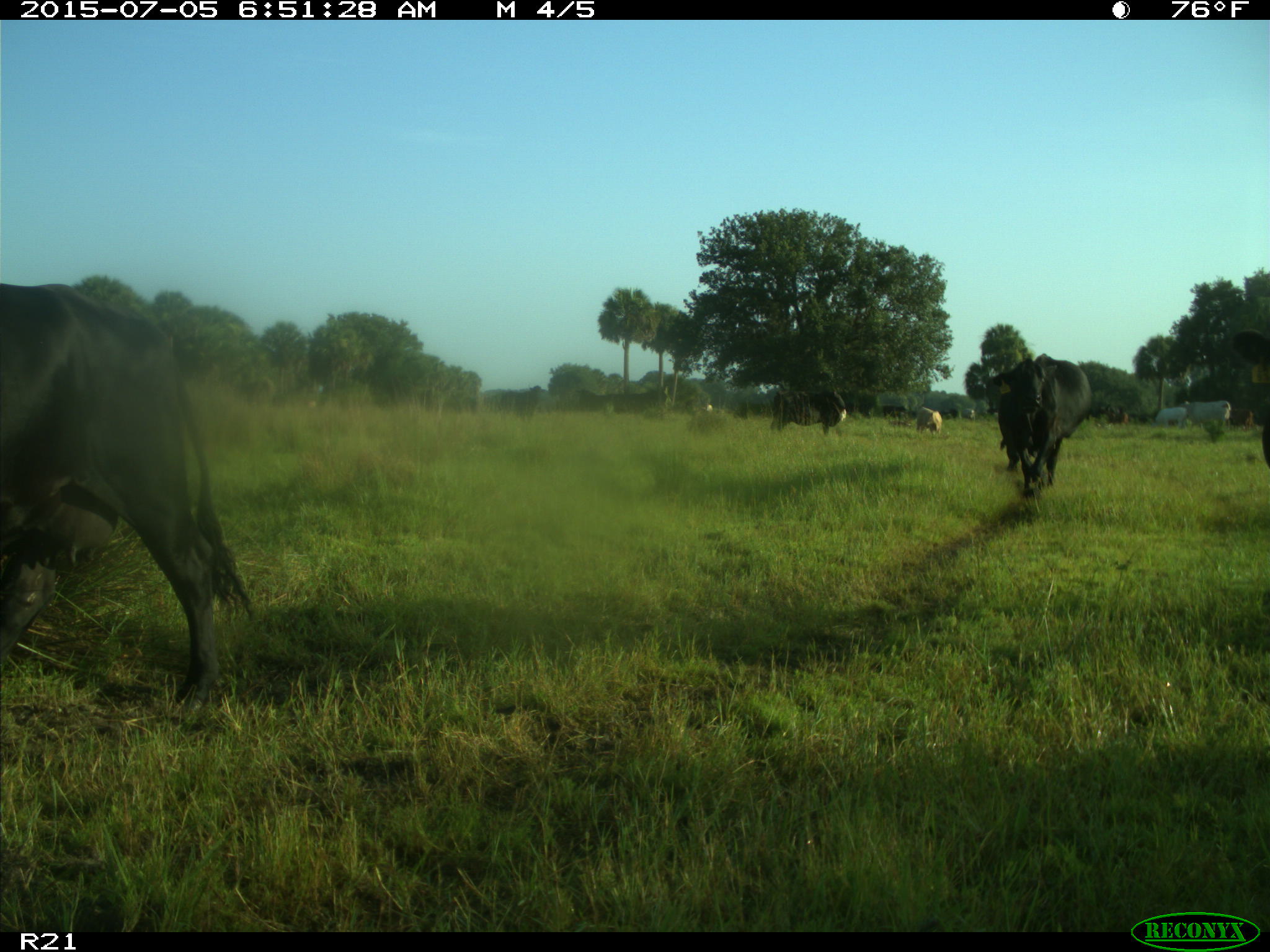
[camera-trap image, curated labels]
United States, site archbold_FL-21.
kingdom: Animalia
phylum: Chordata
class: Mammalia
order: Artiodactyla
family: Bovidae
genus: Bos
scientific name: Bos taurus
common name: domestic cow